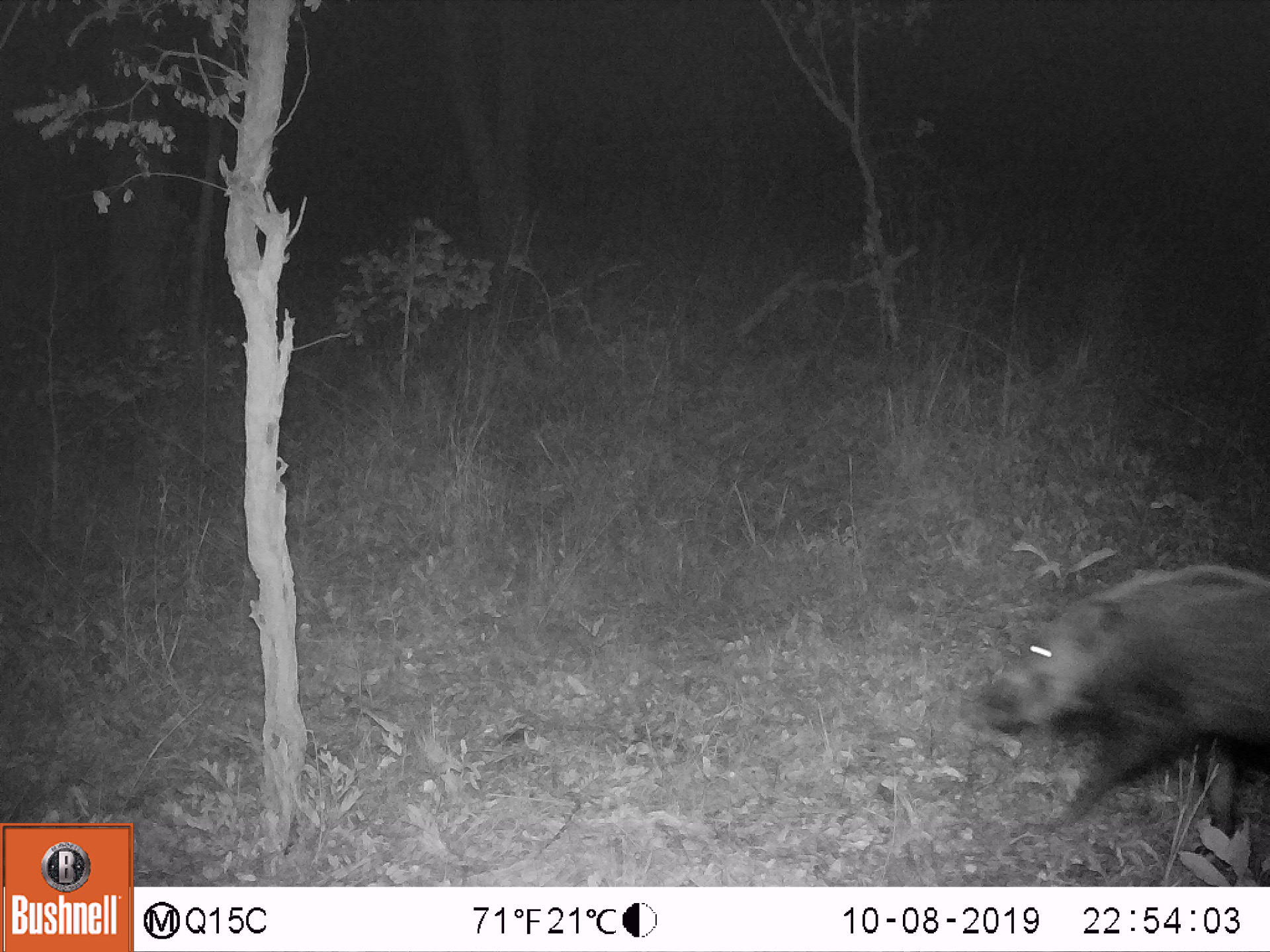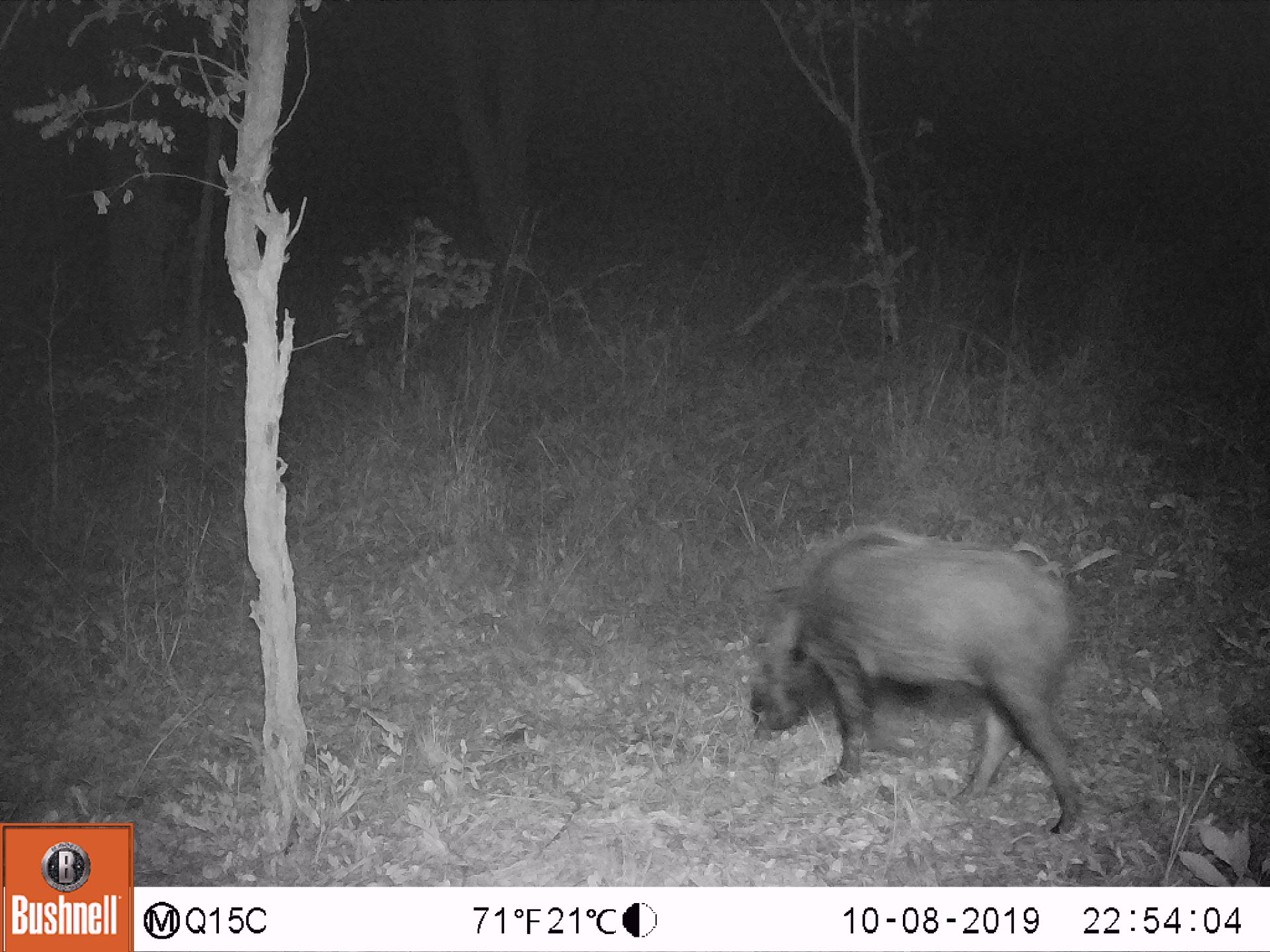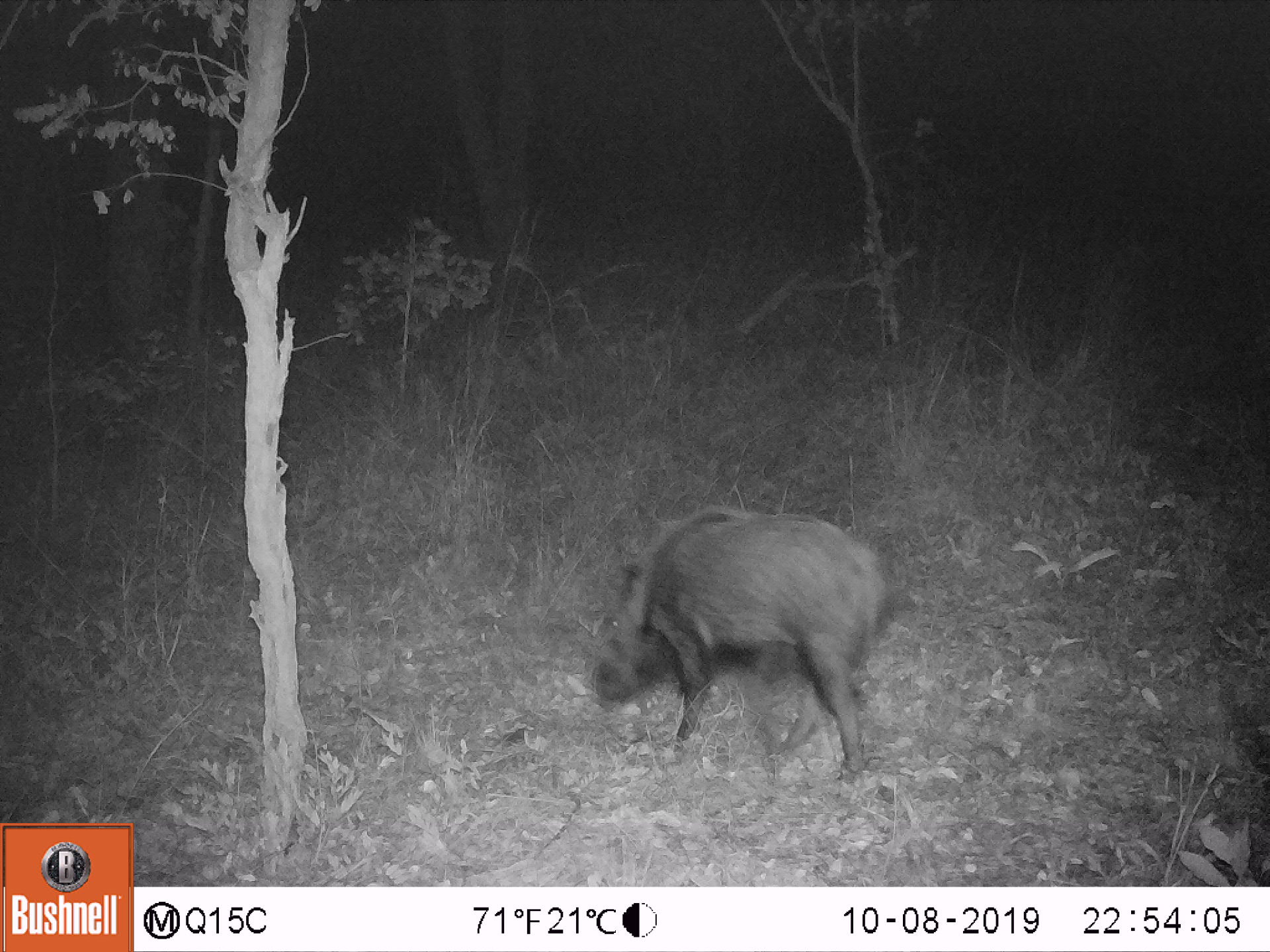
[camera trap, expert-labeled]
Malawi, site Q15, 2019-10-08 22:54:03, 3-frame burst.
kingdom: Animalia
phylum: Chordata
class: Mammalia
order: Artiodactyla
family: Suidae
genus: Potamochoerus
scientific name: Potamochoerus larvatus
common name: bushpig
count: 1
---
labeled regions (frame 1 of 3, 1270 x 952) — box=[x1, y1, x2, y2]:
bushpig: box=[968, 563, 1266, 821]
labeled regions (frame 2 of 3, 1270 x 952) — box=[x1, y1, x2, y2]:
bushpig: box=[747, 521, 1082, 835]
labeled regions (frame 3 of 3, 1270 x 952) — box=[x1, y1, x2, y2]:
bushpig: box=[583, 499, 886, 784]